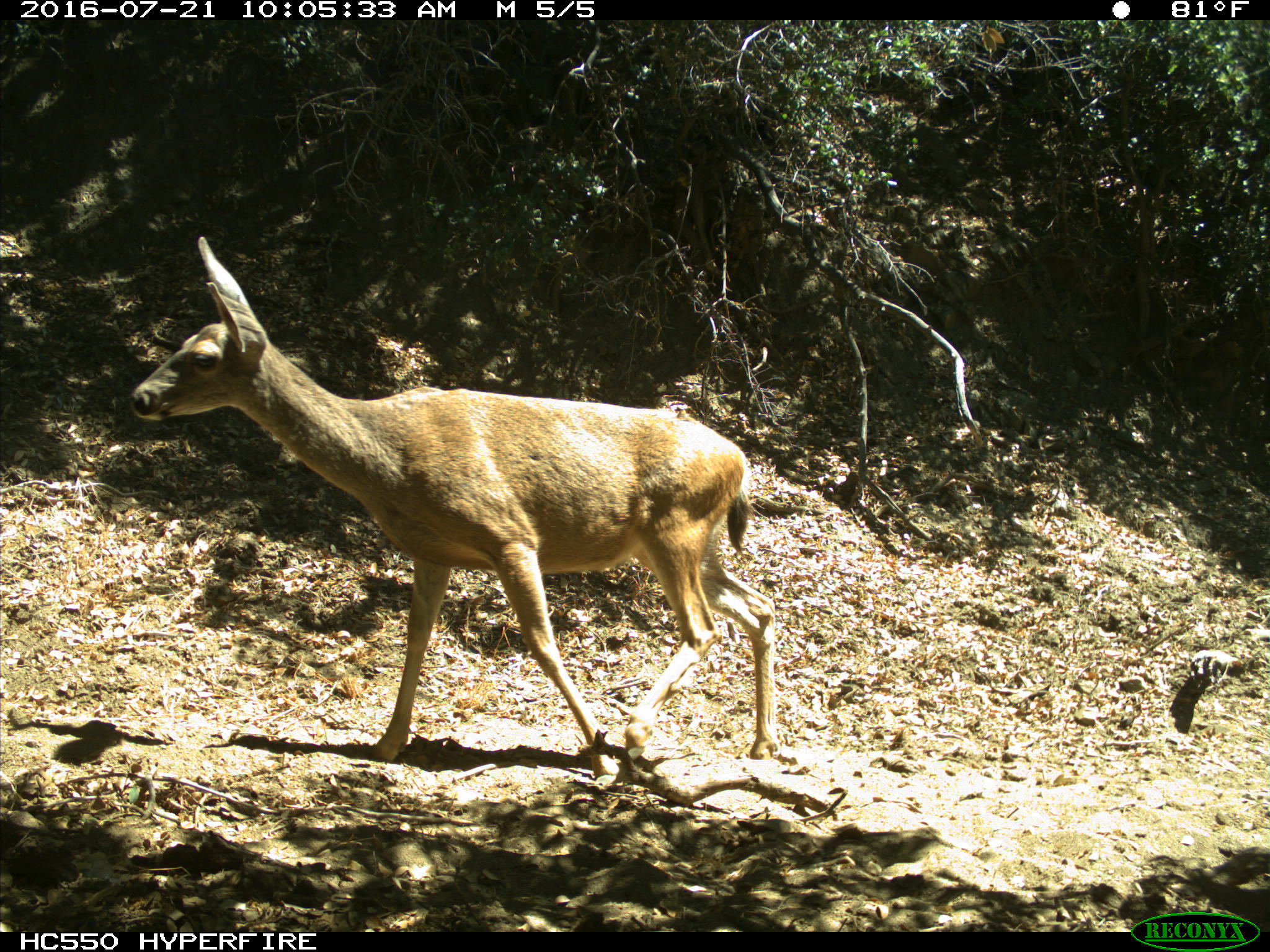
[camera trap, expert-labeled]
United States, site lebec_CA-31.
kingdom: Animalia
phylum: Chordata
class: Mammalia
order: Artiodactyla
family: Cervidae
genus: Odocoileus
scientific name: Odocoileus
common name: deer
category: unidentified deer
Unidentified deer (deer) (Odocoileus).